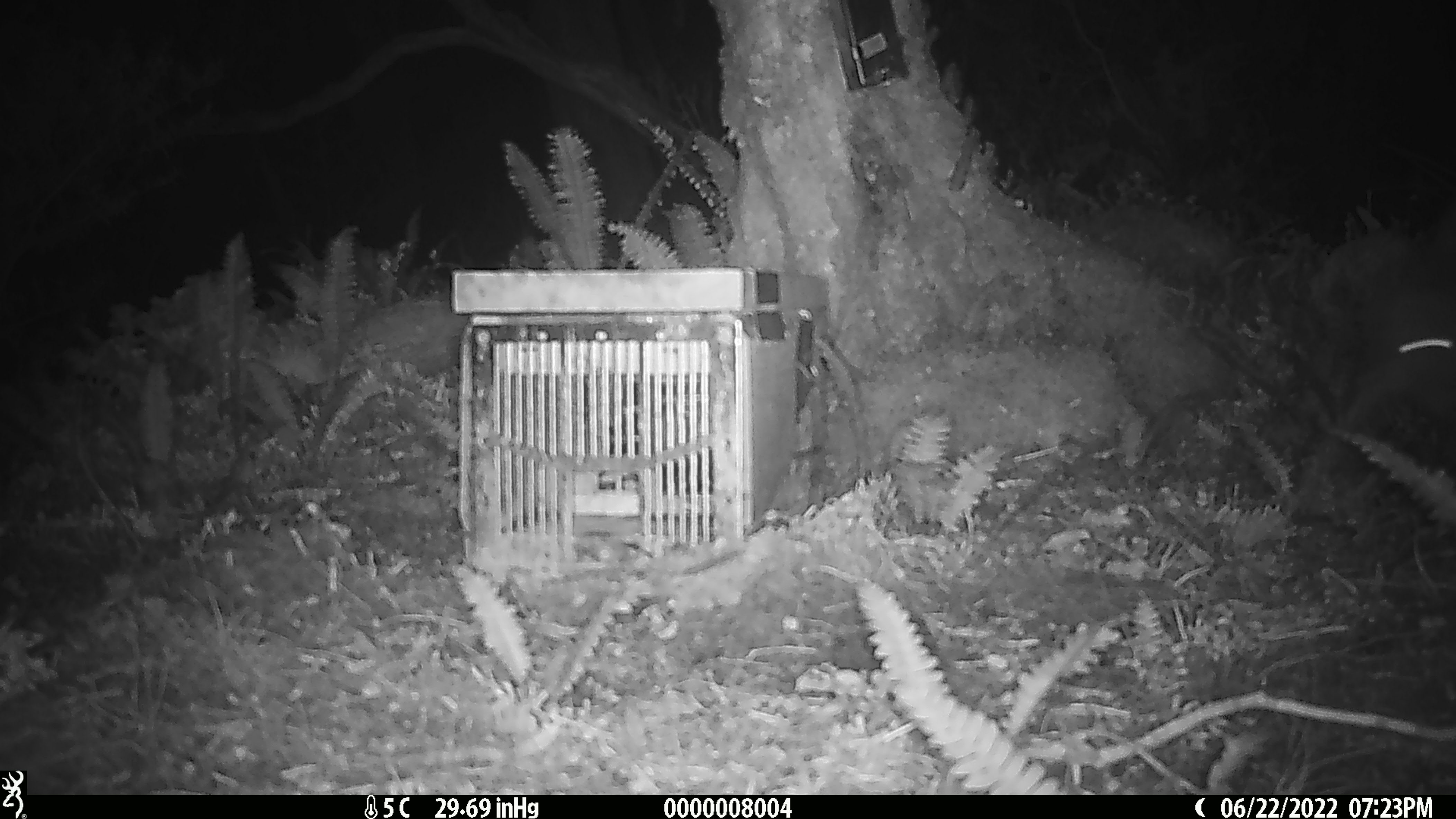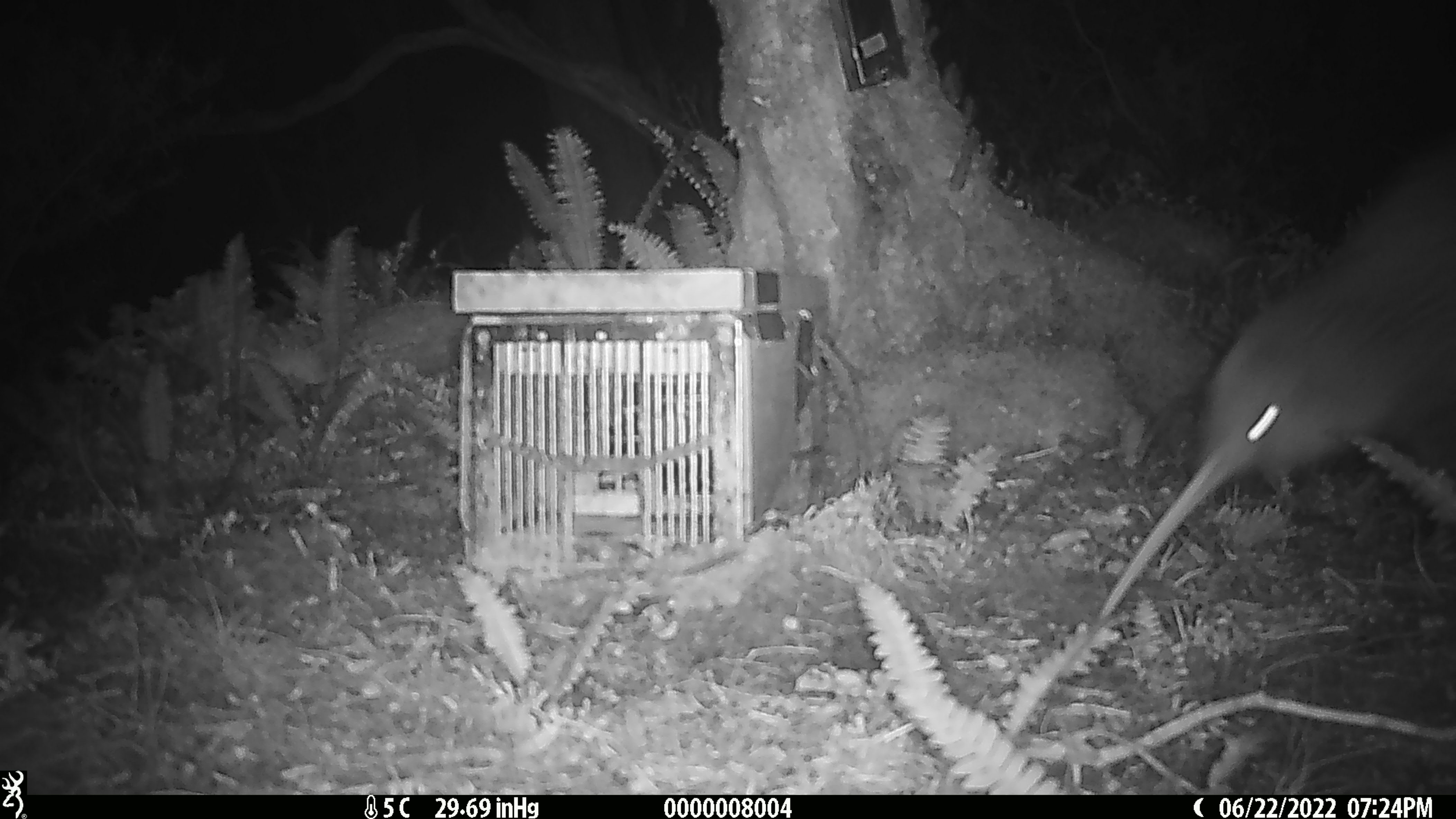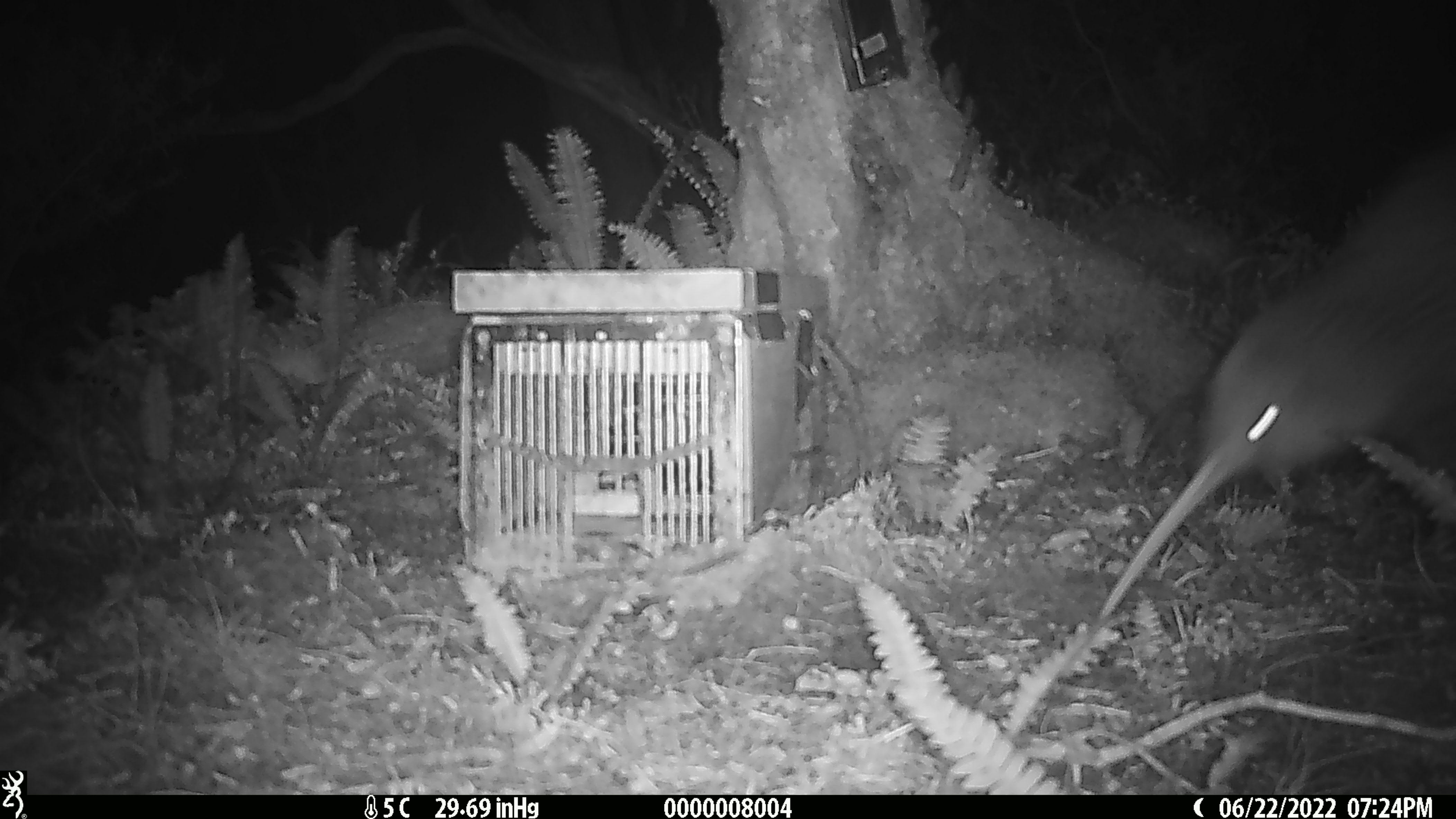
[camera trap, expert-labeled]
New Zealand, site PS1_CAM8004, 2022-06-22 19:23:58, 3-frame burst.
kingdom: Animalia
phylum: Chordata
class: Aves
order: Apterygiformes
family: Apterygidae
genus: Apteryx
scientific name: Apteryx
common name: kiwi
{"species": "kiwi (Apteryx)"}